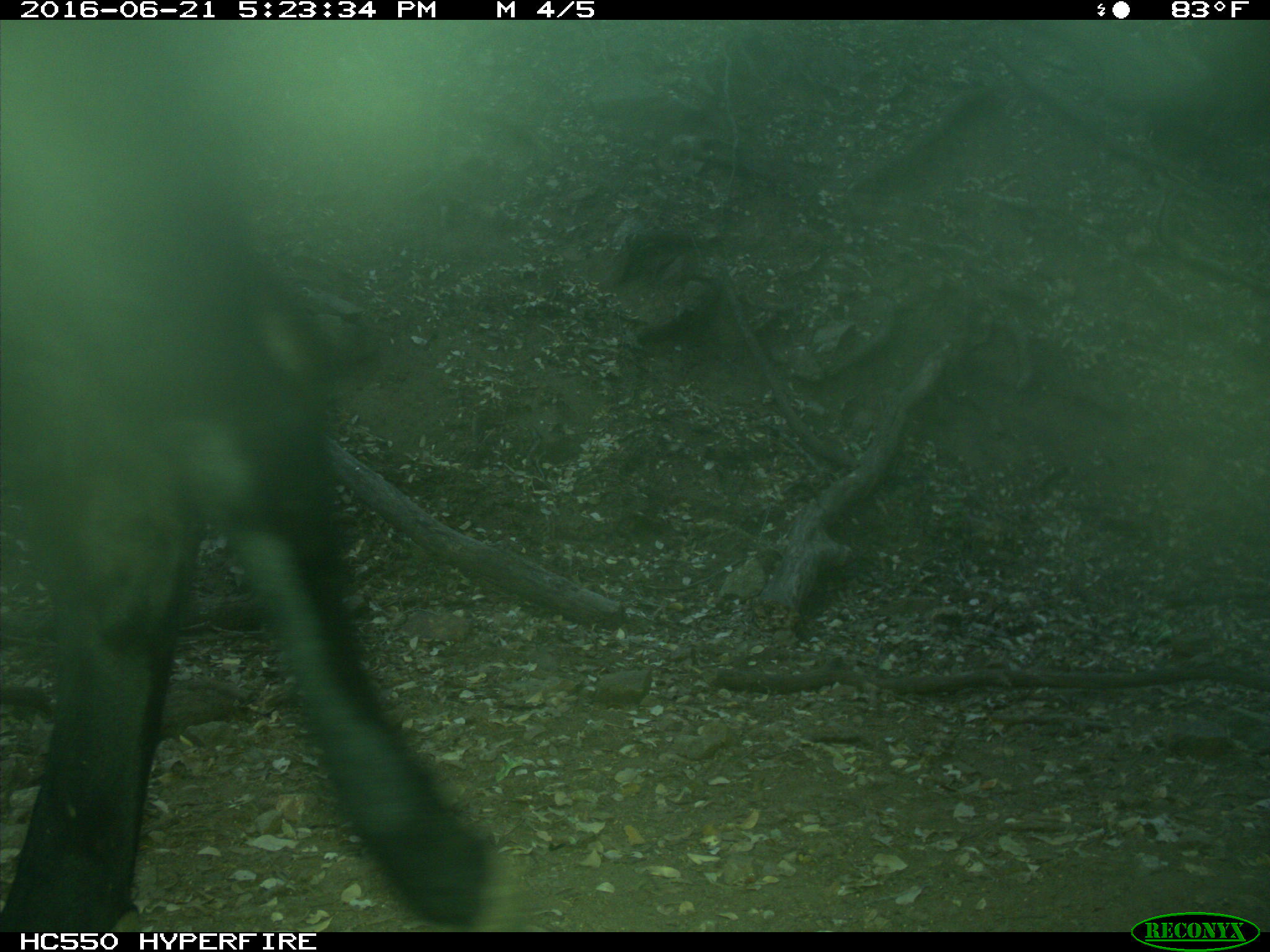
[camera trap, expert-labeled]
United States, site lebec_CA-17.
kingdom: Animalia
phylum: Chordata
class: Mammalia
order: Artiodactyla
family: Bovidae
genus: Bos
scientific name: Bos taurus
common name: domestic cow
Bos taurus (domestic cow).